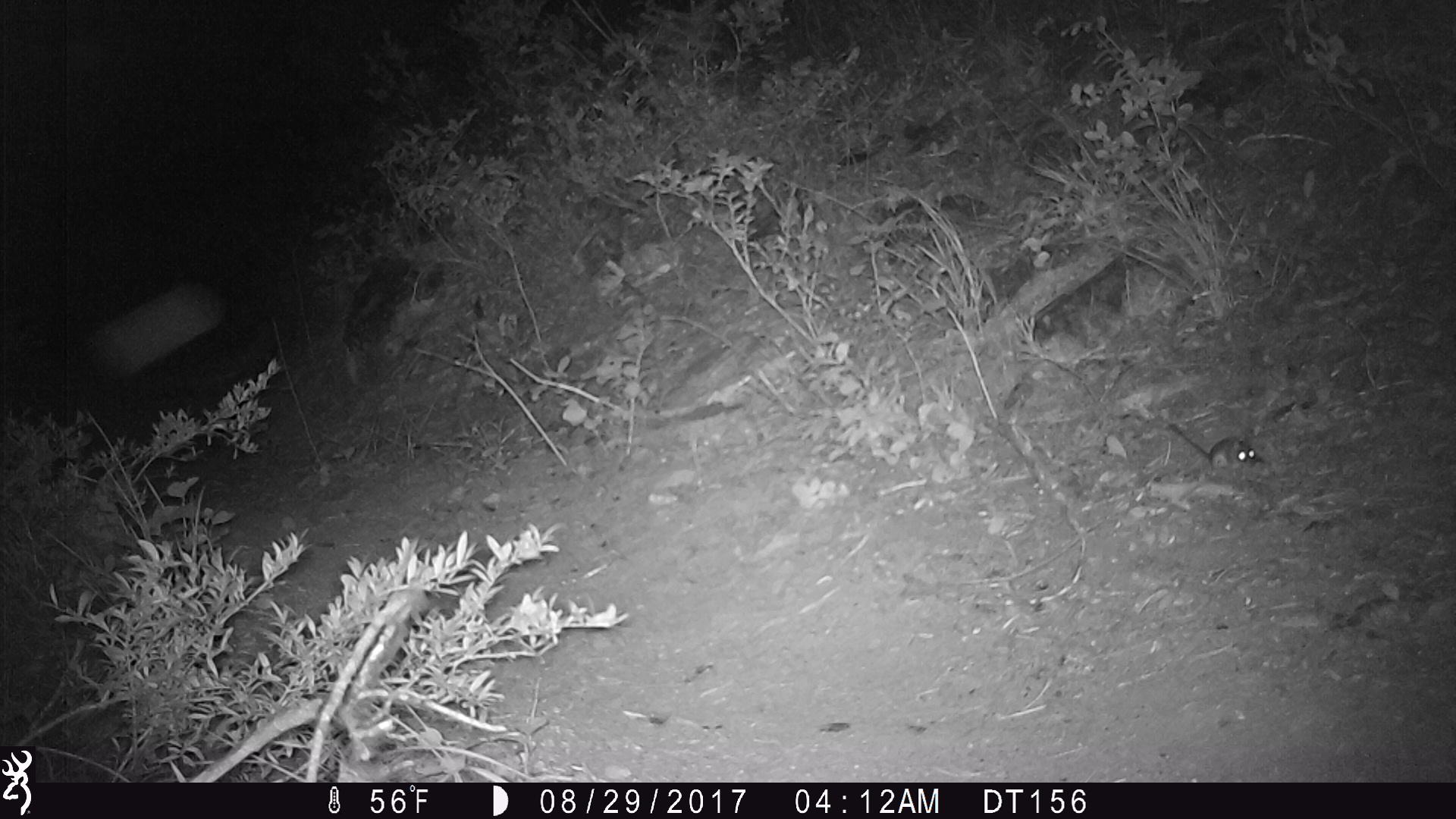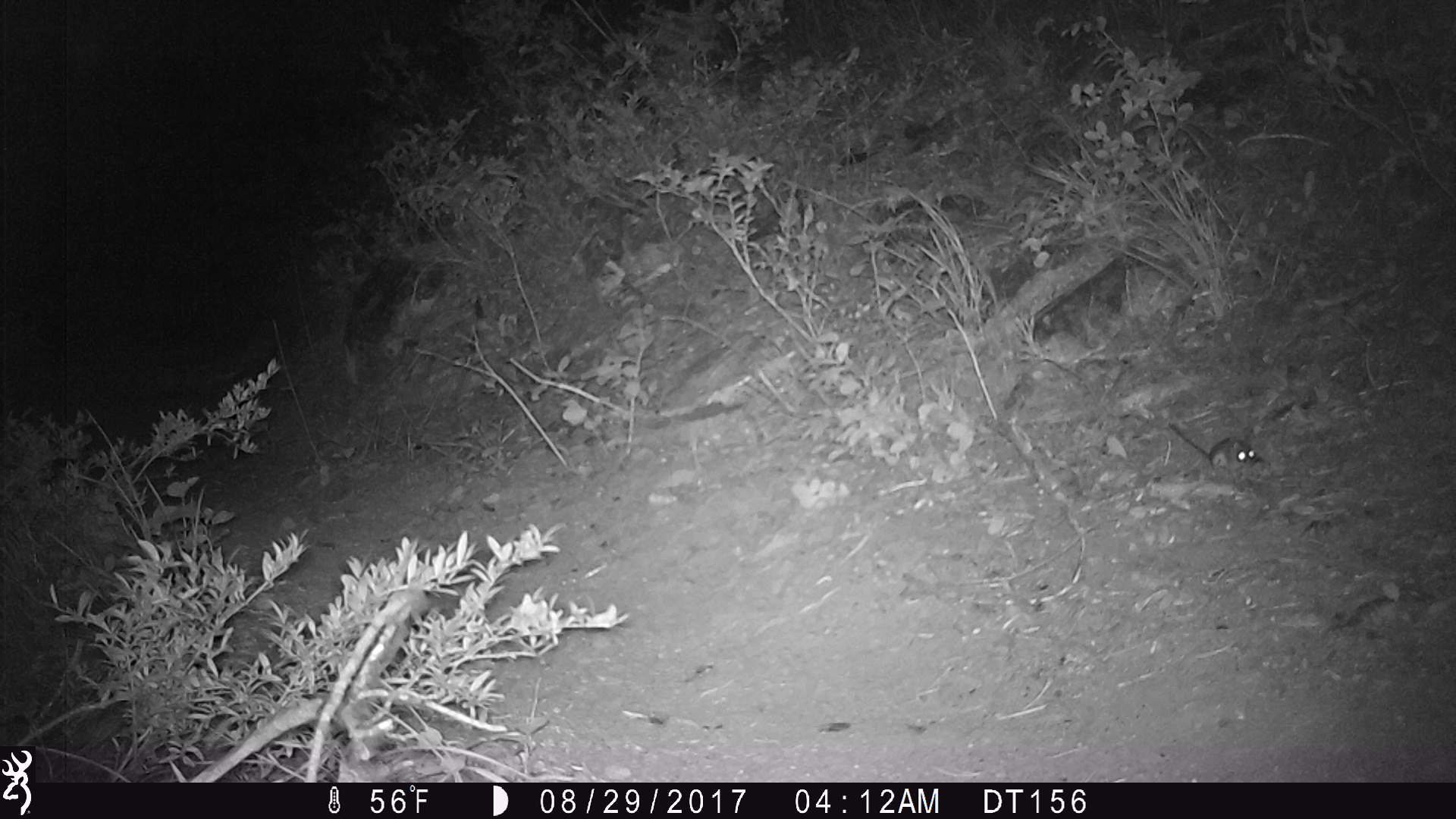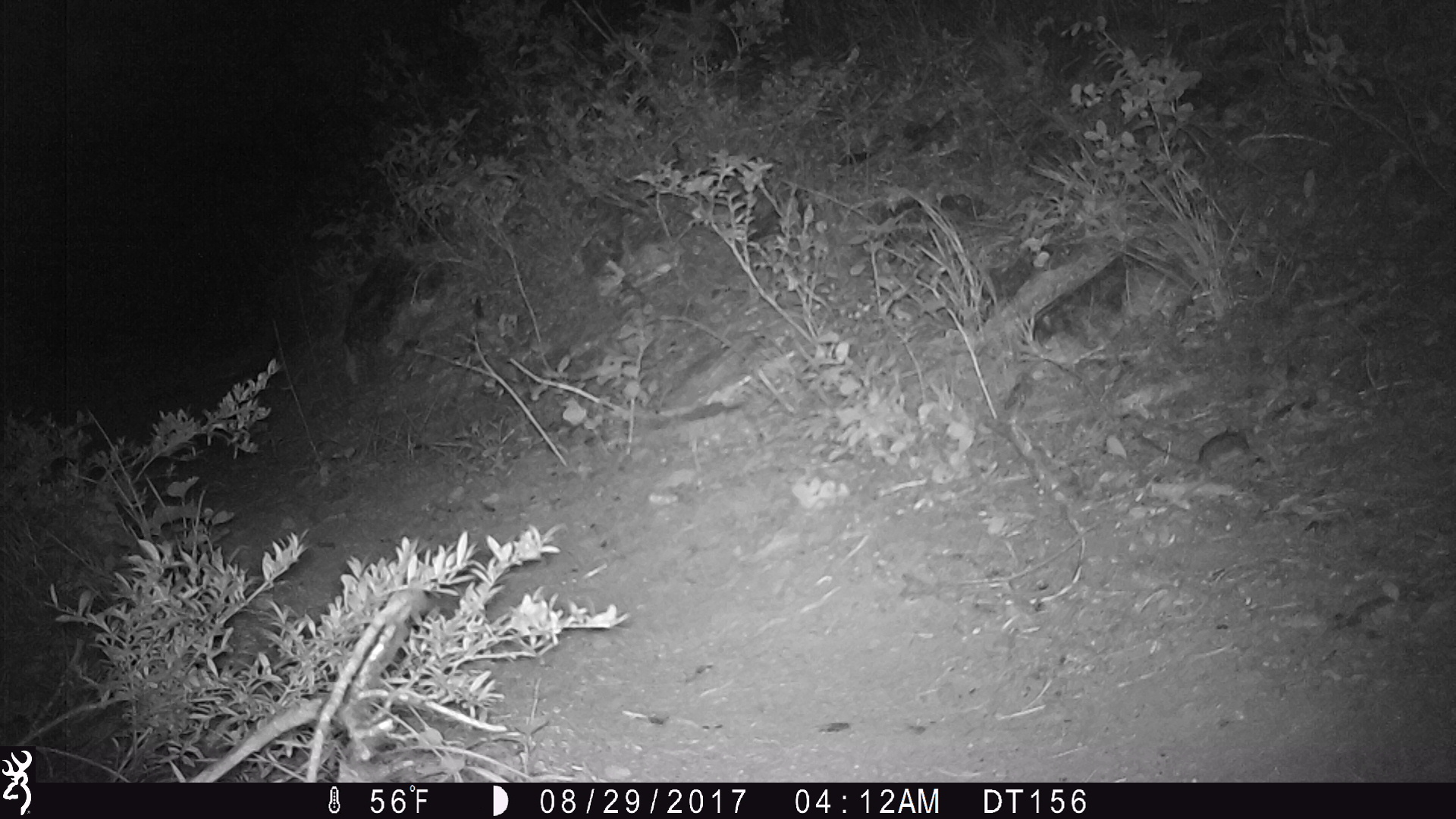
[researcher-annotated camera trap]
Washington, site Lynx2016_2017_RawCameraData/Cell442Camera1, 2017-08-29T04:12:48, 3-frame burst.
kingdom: Animalia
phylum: Chordata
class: Mammalia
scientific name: Mammalia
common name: small mammal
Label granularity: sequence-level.